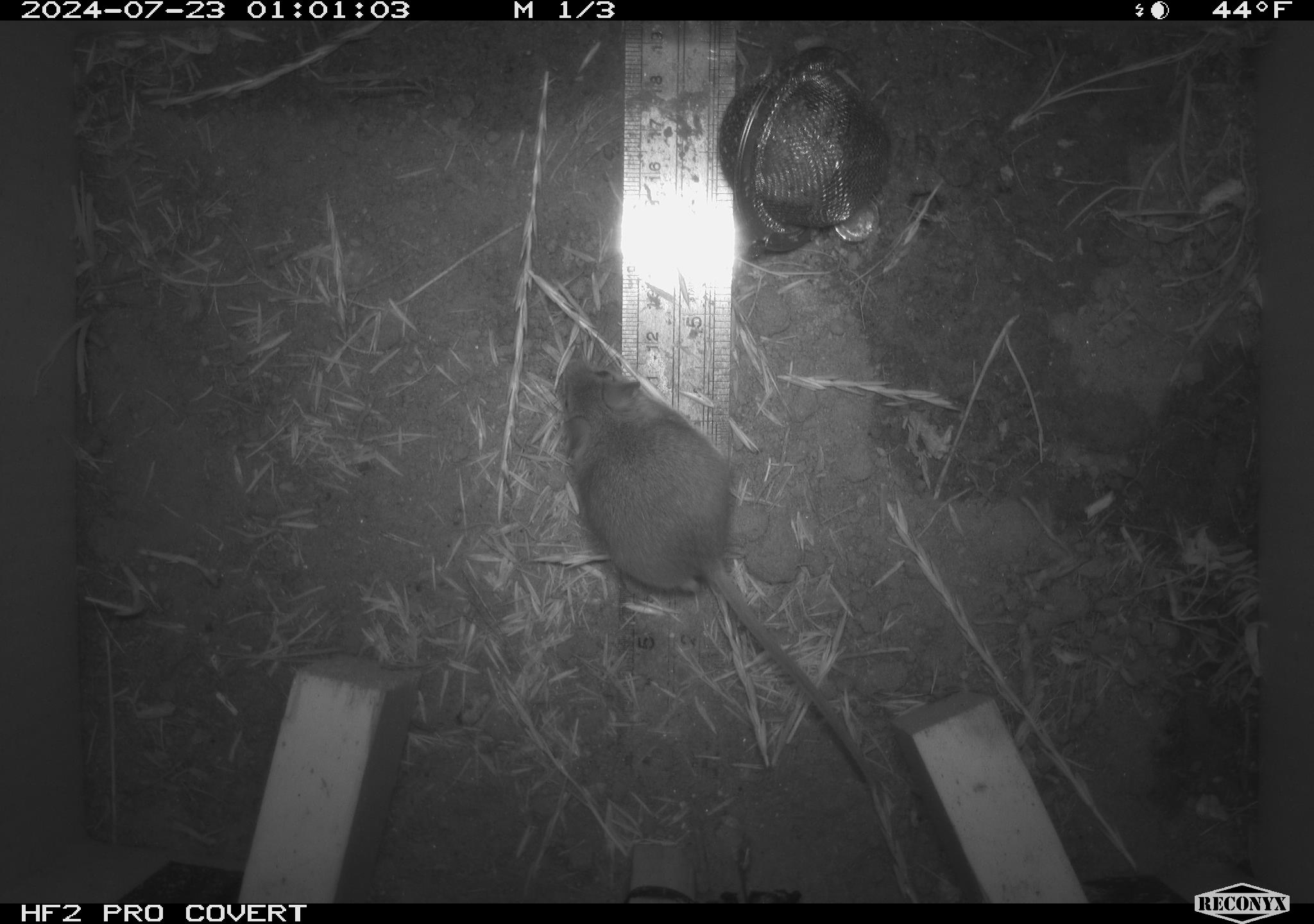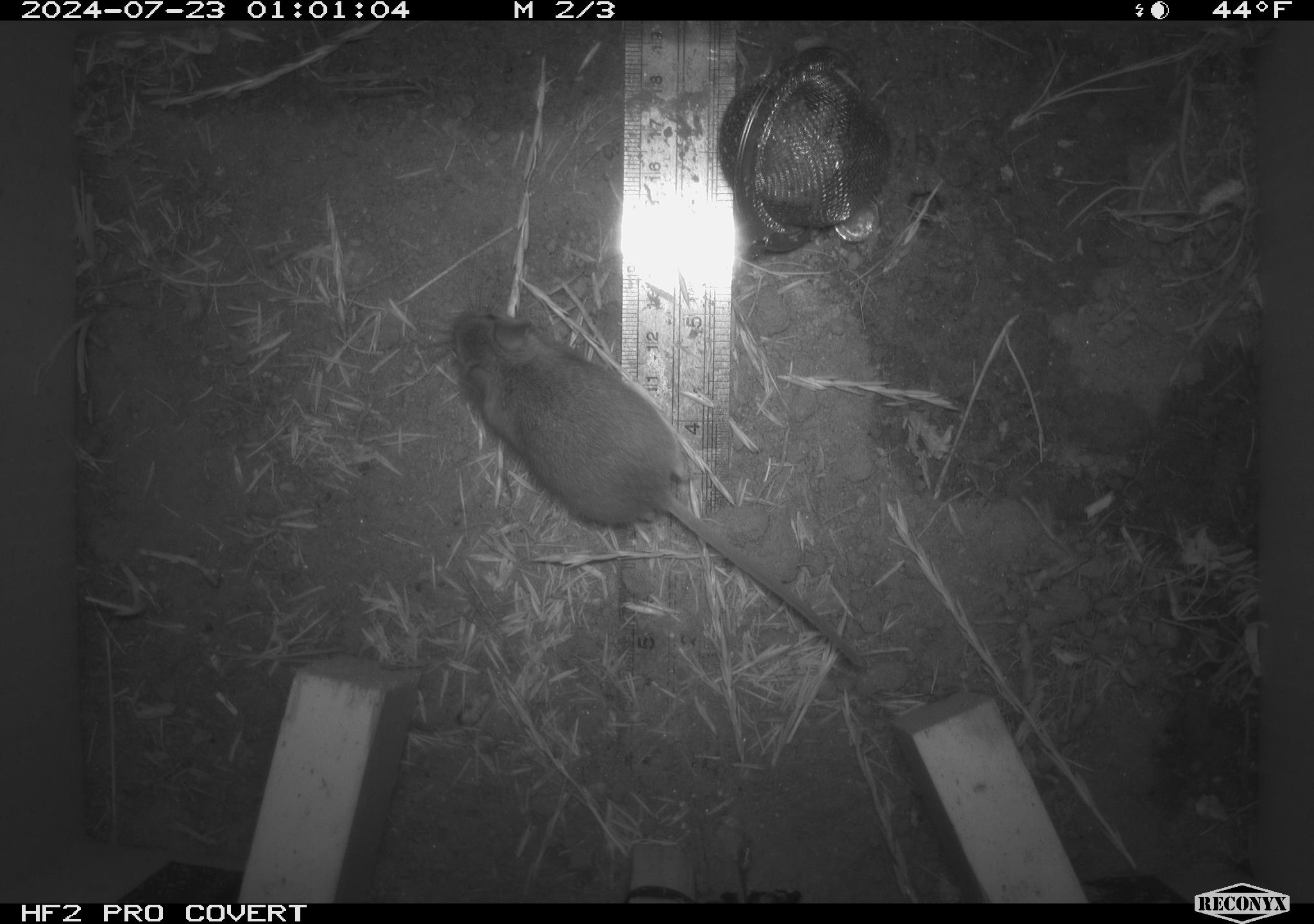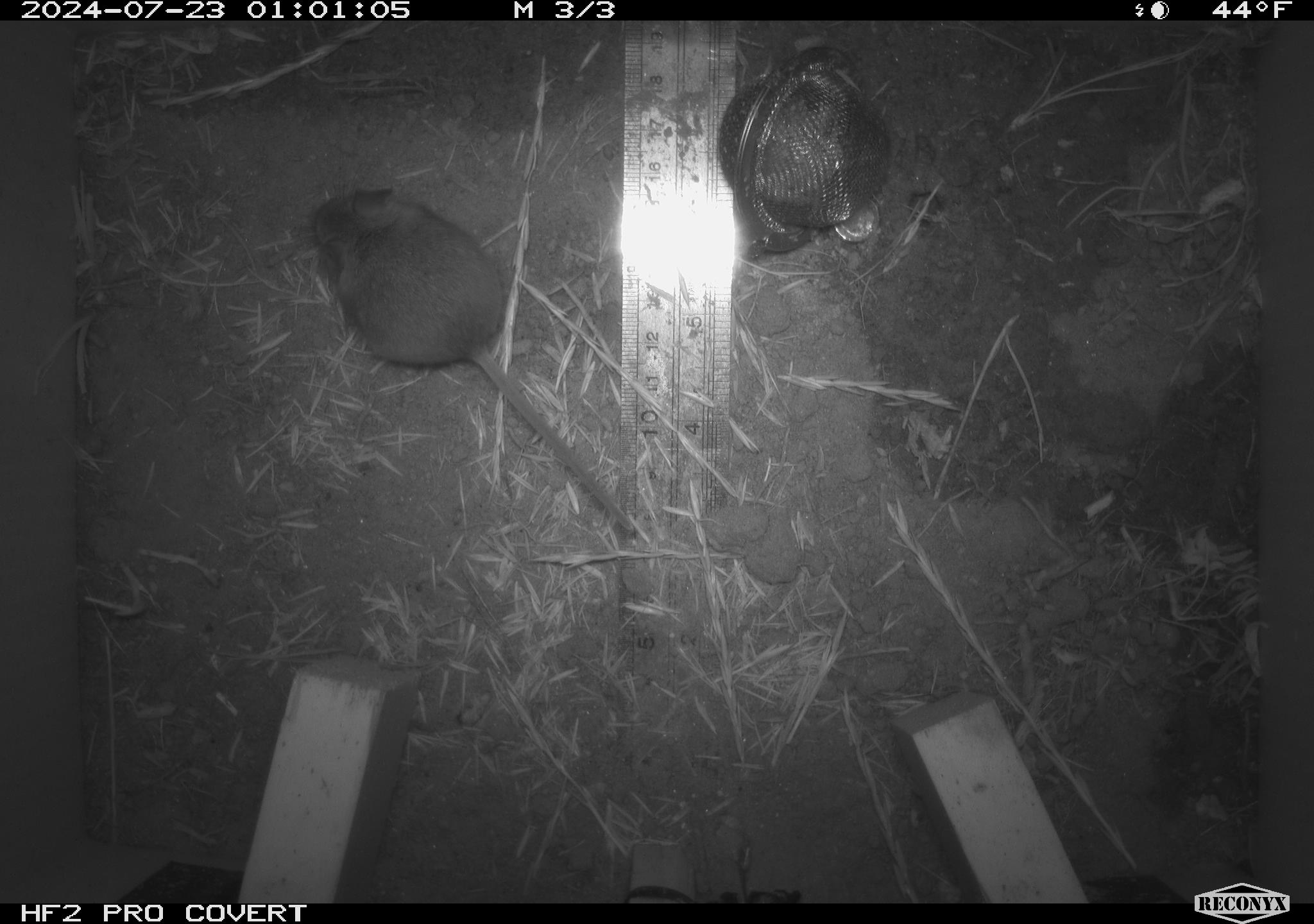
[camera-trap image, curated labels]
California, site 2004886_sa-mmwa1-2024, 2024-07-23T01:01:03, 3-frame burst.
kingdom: Animalia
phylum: Chordata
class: Mammalia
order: Rodentia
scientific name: Rodentia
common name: mouse species